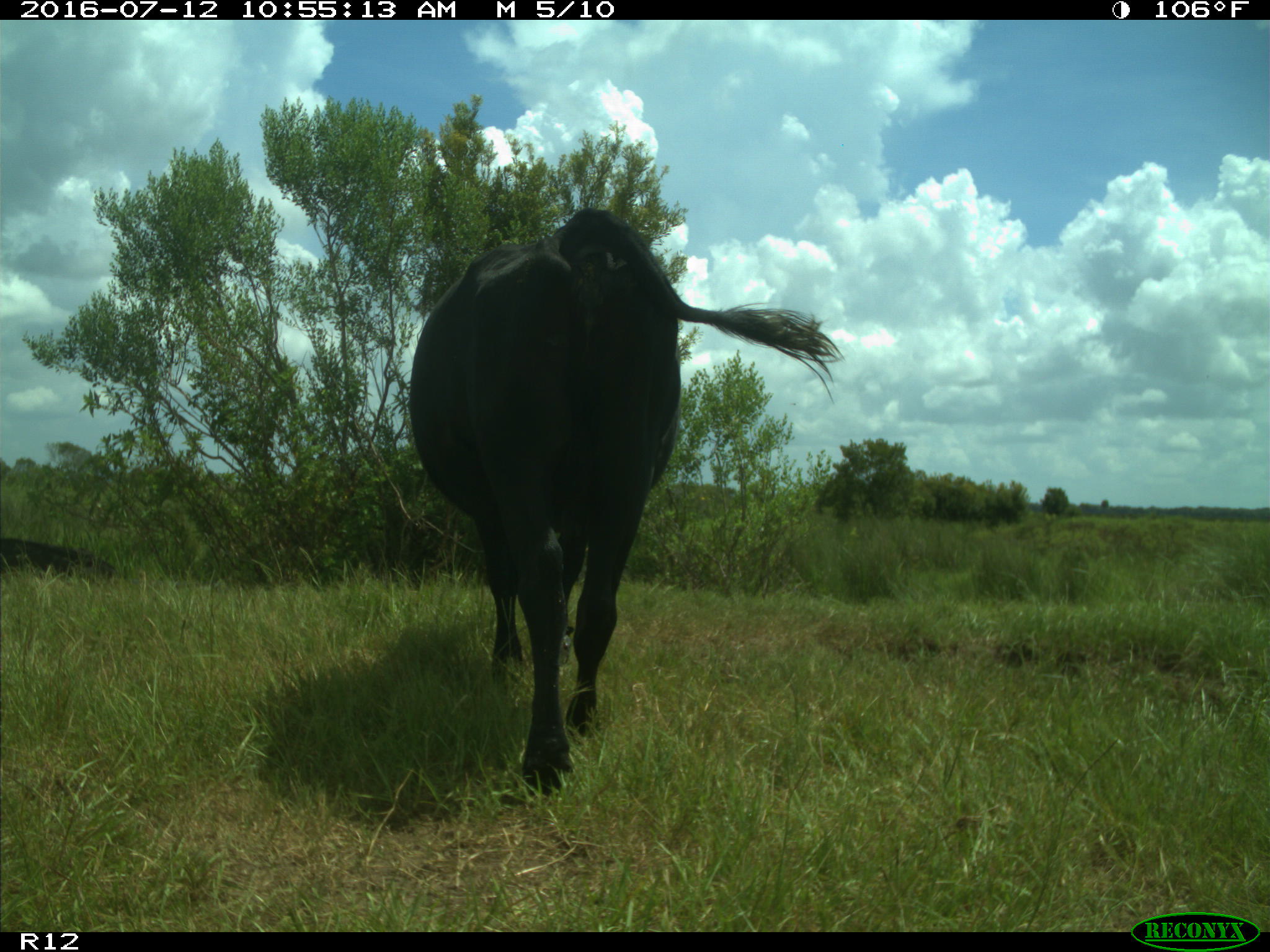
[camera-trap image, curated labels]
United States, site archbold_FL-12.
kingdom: Animalia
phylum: Chordata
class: Mammalia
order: Artiodactyla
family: Bovidae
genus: Bos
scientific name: Bos taurus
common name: domestic cow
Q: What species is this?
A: Bos taurus (domestic cow).